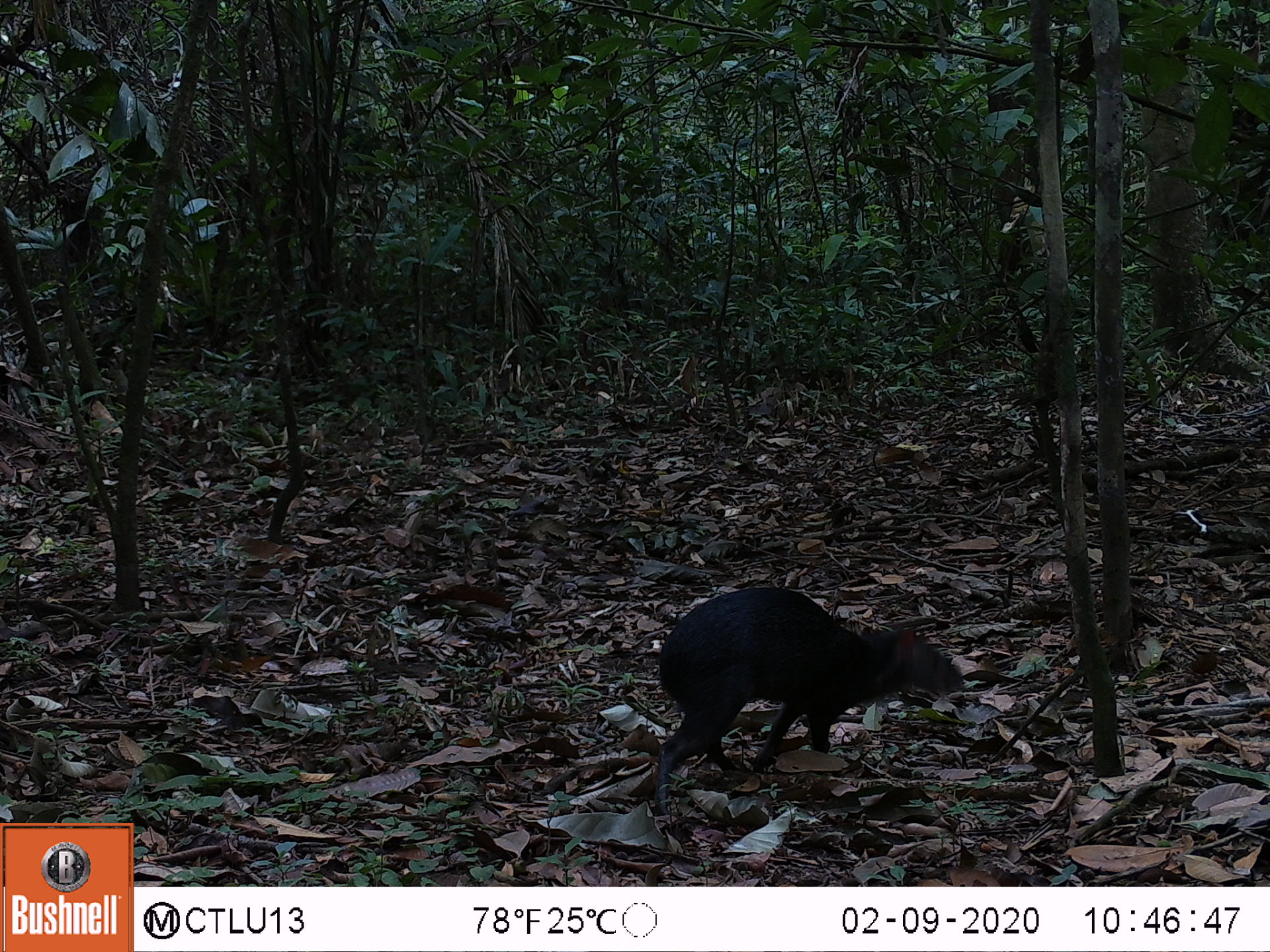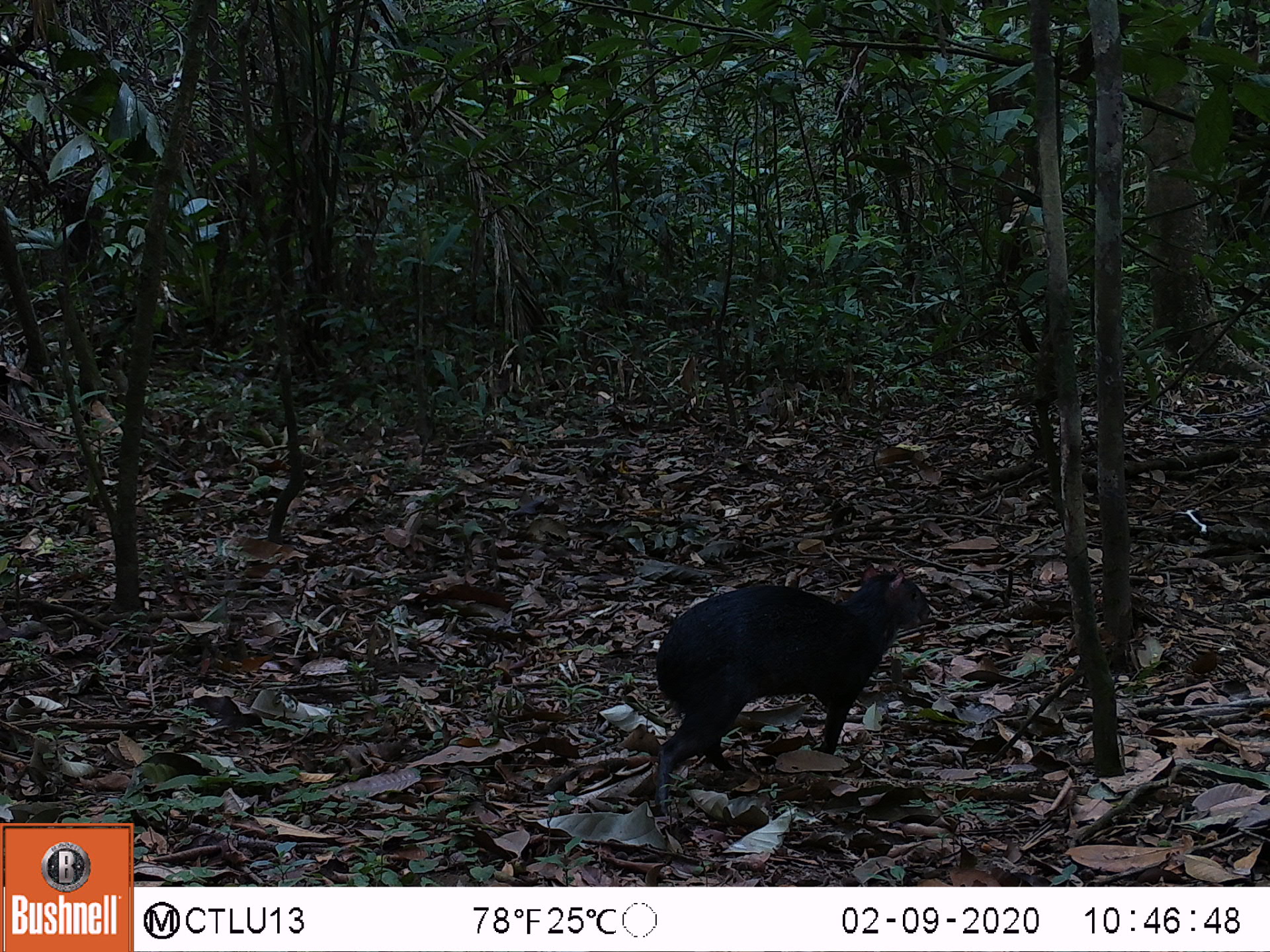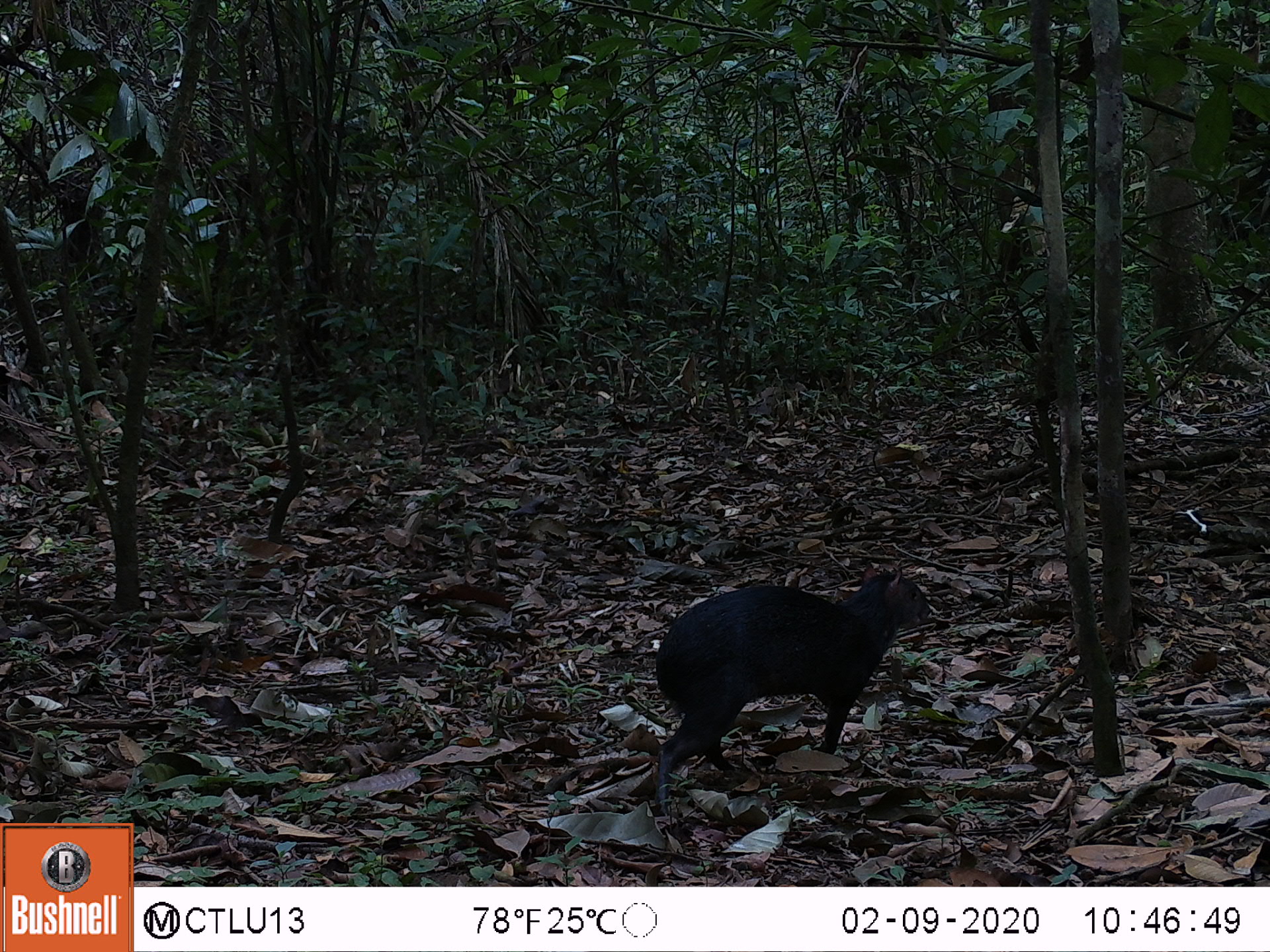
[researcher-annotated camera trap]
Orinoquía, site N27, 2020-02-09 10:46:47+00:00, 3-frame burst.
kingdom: Animalia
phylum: Chordata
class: Mammalia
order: Rodentia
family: Dasyproctidae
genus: Dasyprocta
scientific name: Dasyprocta fuliginosa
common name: black agouti